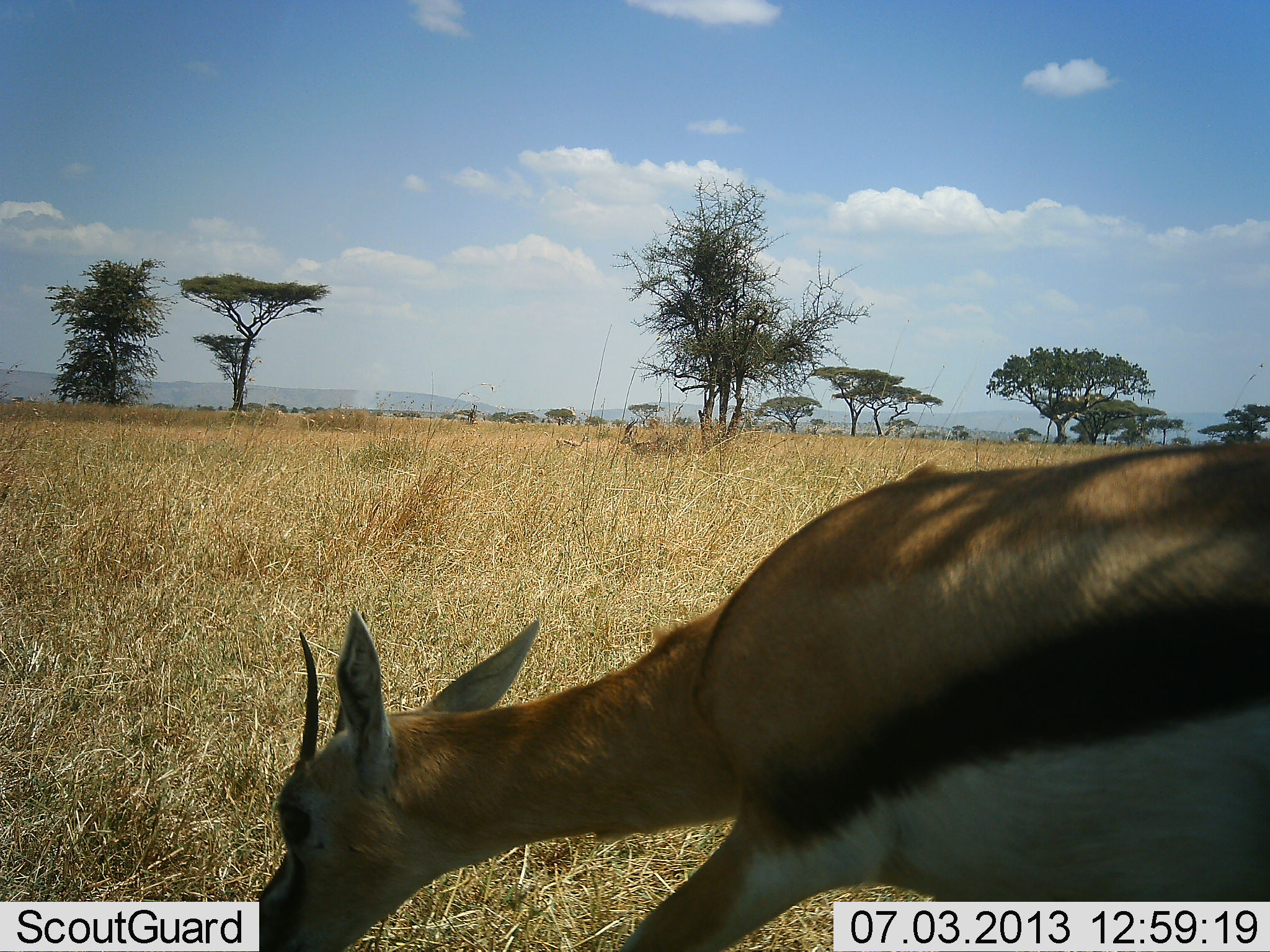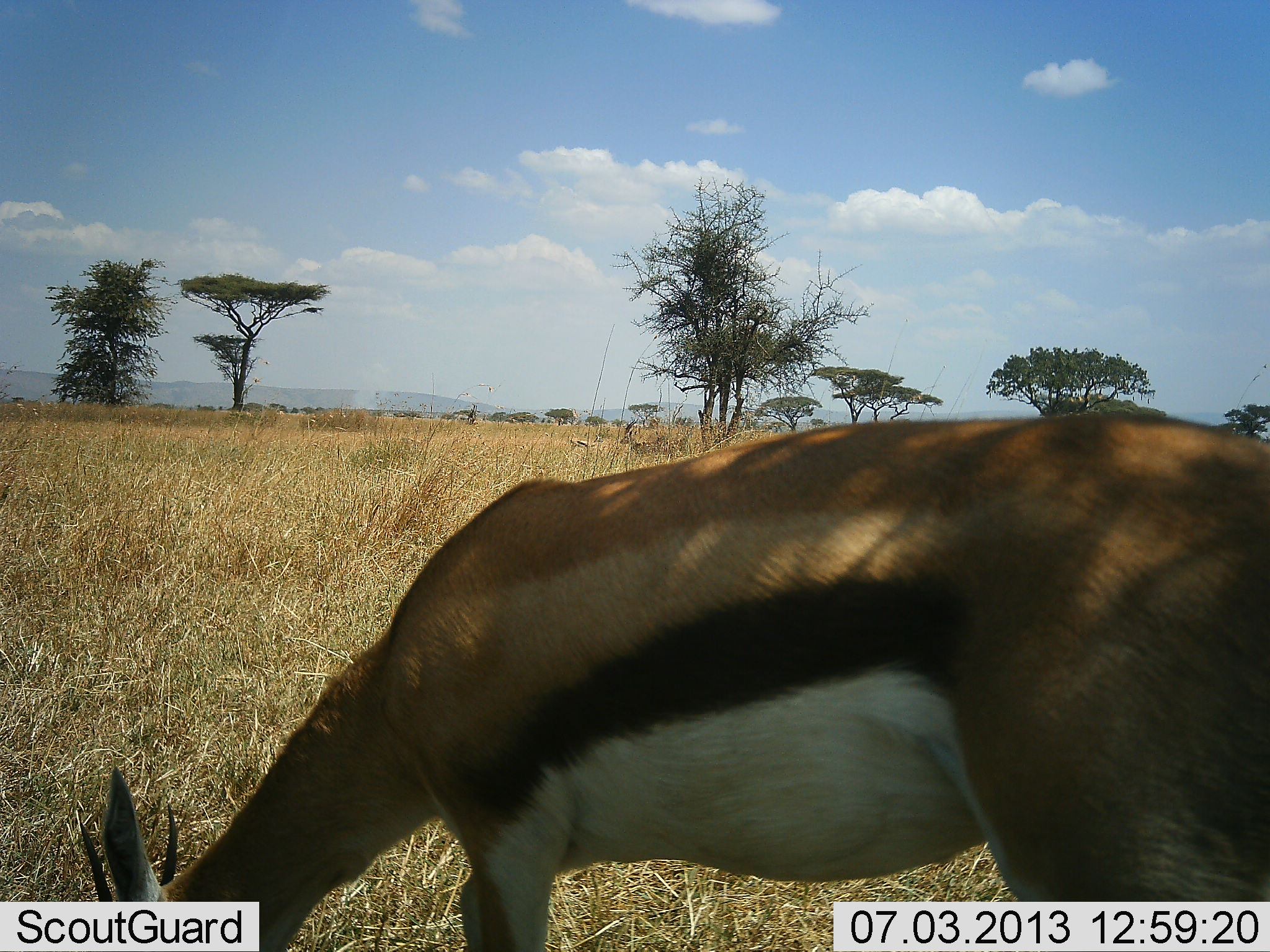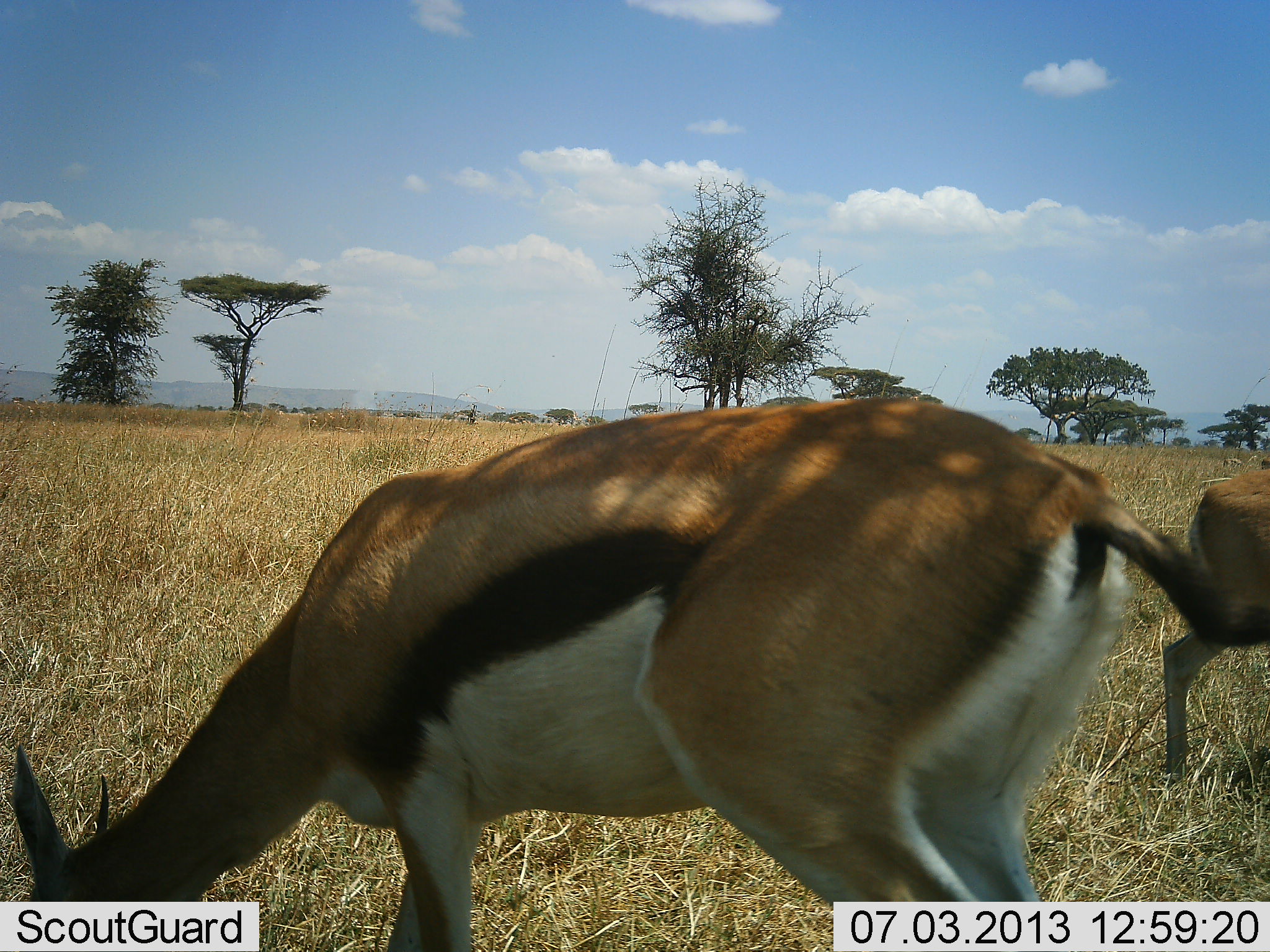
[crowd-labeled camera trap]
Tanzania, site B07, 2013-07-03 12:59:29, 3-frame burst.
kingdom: Animalia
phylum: Chordata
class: Mammalia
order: Artiodactyla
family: Bovidae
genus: Eudorcas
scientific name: Eudorcas thomsonii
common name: thomson's gazelle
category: gazellethomsons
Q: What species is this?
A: Gazellethomsons (thomson's gazelle) (Eudorcas thomsonii).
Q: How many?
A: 2.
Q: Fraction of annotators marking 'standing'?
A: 18%.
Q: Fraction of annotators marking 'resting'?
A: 0%.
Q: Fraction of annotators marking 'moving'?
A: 36%.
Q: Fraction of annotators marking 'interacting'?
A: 9%.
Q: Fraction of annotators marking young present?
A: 0%.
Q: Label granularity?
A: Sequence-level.